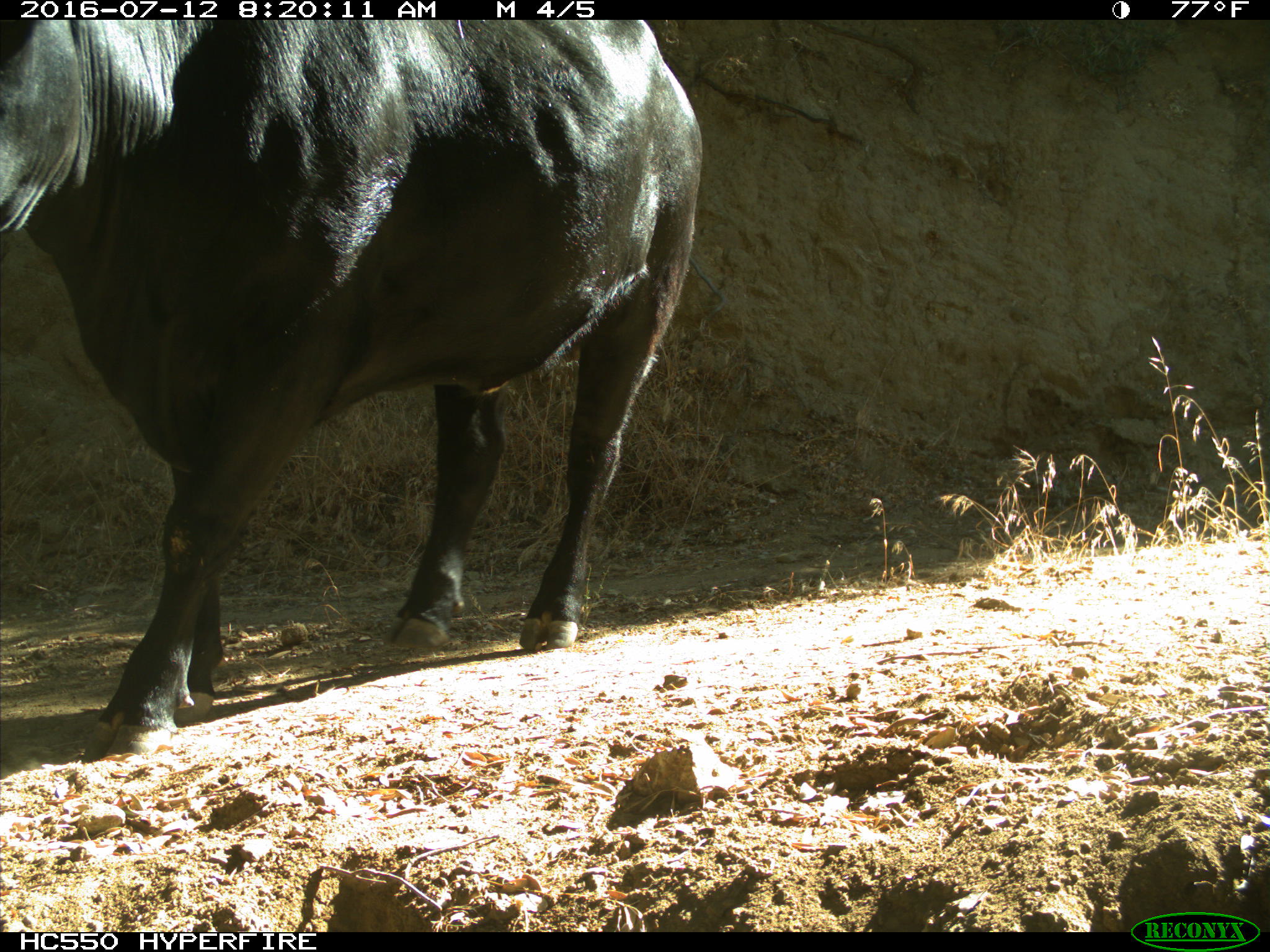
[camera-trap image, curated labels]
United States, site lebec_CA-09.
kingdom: Animalia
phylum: Chordata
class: Mammalia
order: Artiodactyla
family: Bovidae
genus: Bos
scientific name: Bos taurus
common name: domestic cow